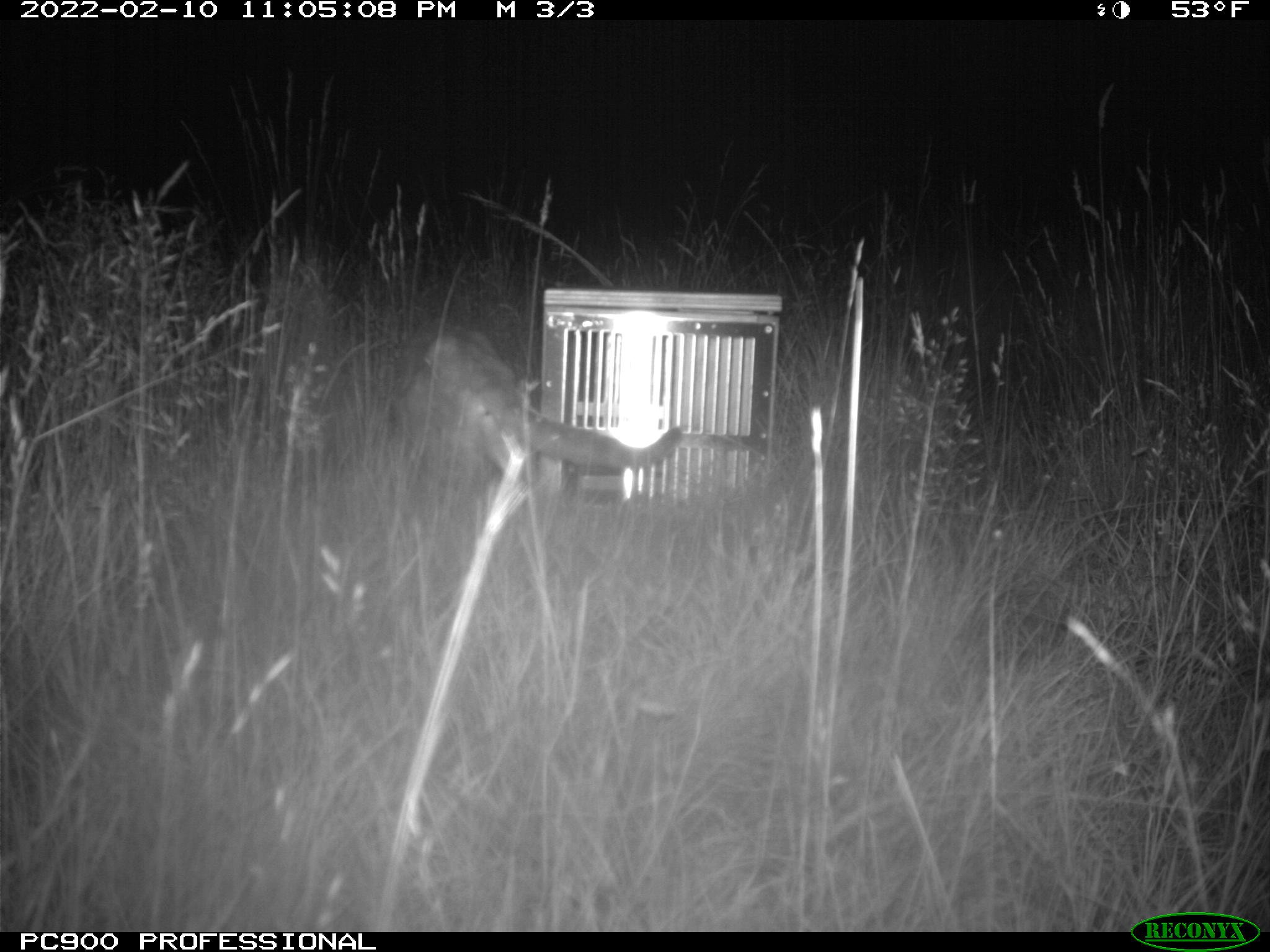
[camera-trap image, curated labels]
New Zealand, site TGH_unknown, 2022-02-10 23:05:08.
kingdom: Animalia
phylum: Chordata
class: Mammalia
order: Carnivora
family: Felidae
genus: Felis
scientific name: Felis catus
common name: domestic cat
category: cat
Cat (domestic cat) (Felis catus).